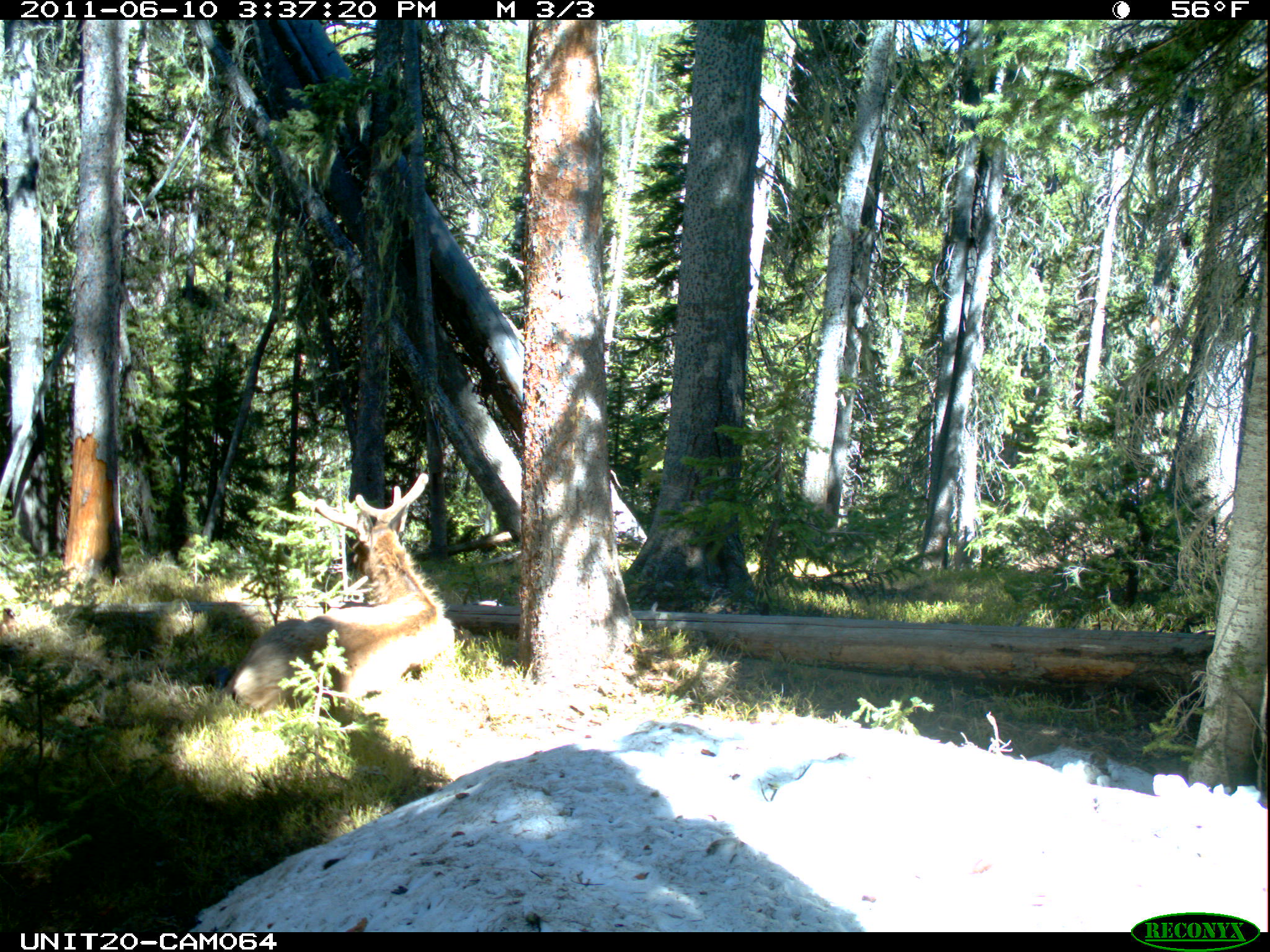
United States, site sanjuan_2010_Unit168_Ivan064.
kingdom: Animalia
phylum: Chordata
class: Mammalia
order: Artiodactyla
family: Cervidae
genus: Cervus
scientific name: Cervus elaphus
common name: red deer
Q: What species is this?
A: Cervus elaphus (red deer).